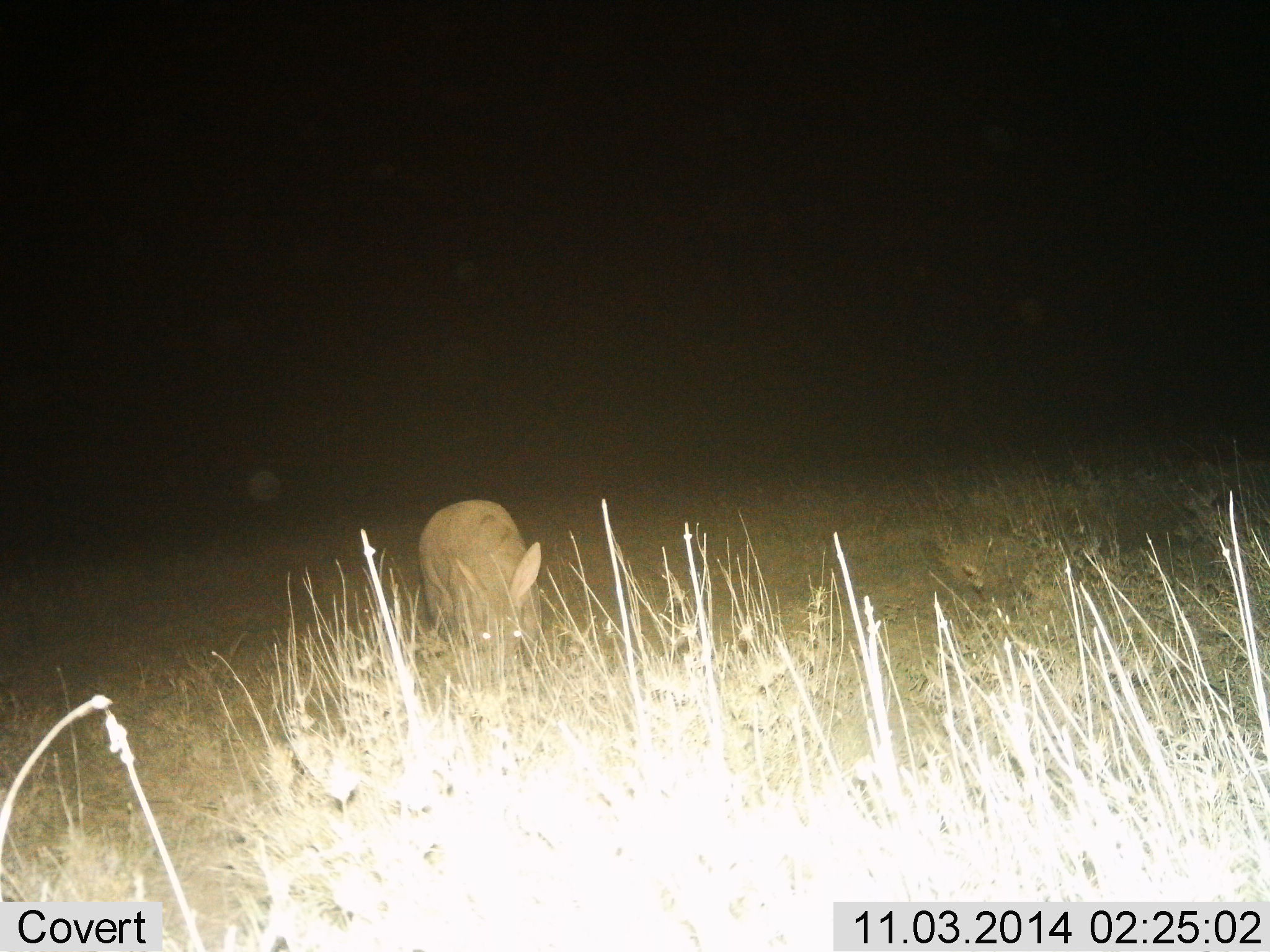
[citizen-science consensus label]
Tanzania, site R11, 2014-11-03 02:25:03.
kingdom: Animalia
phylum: Chordata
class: Mammalia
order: Tubulidentata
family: Orycteropodidae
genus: Orycteropus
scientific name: Orycteropus afer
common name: aardvark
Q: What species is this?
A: Aardvark (Orycteropus afer).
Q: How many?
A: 1.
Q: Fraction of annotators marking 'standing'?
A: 80%.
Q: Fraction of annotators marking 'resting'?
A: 0%.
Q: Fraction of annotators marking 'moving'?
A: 10%.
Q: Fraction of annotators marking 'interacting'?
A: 0%.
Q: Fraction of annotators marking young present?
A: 0%.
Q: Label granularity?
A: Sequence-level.